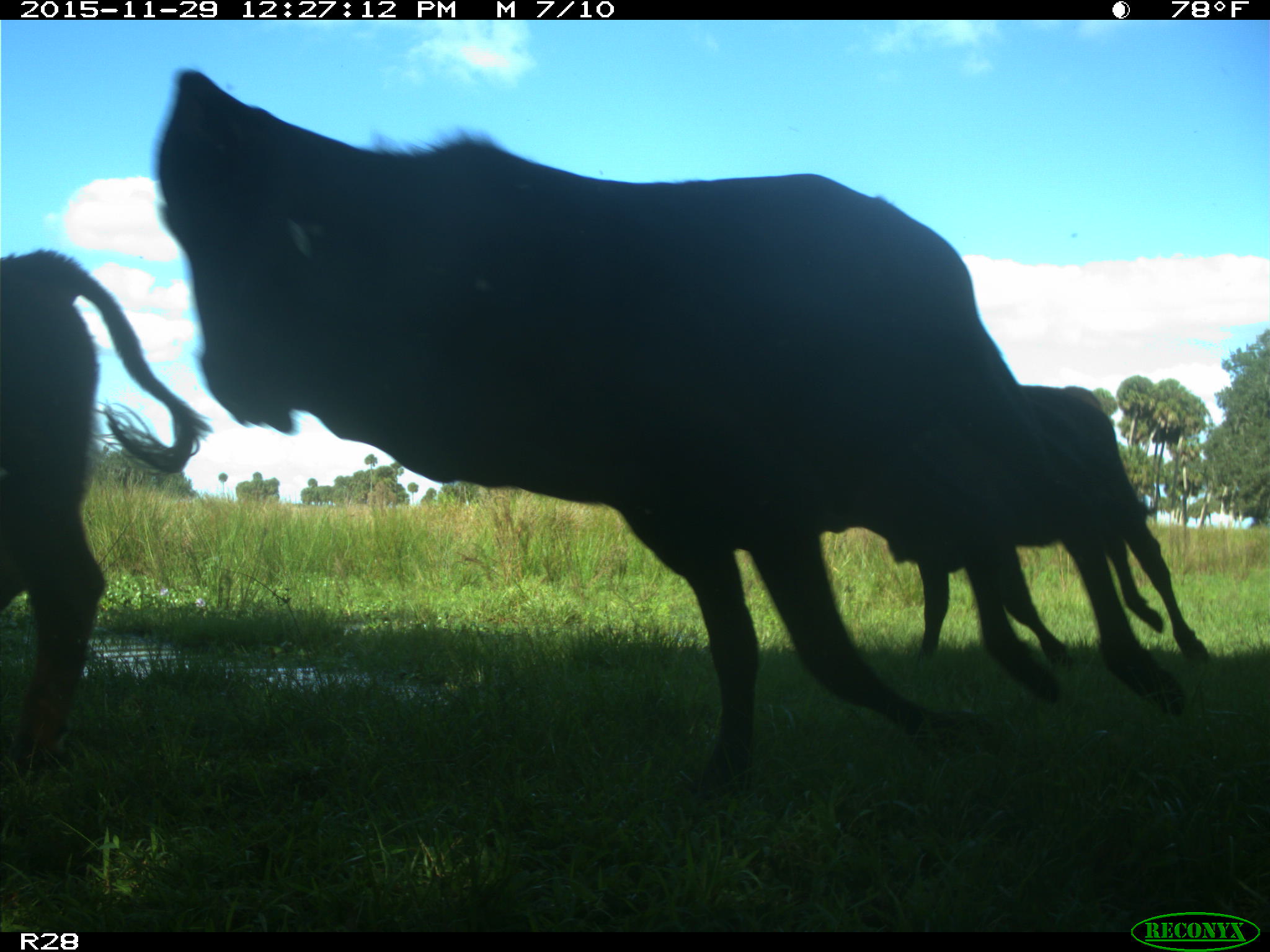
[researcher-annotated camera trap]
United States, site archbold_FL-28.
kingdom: Animalia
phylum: Chordata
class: Mammalia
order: Artiodactyla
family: Bovidae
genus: Bos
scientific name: Bos taurus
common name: domestic cow